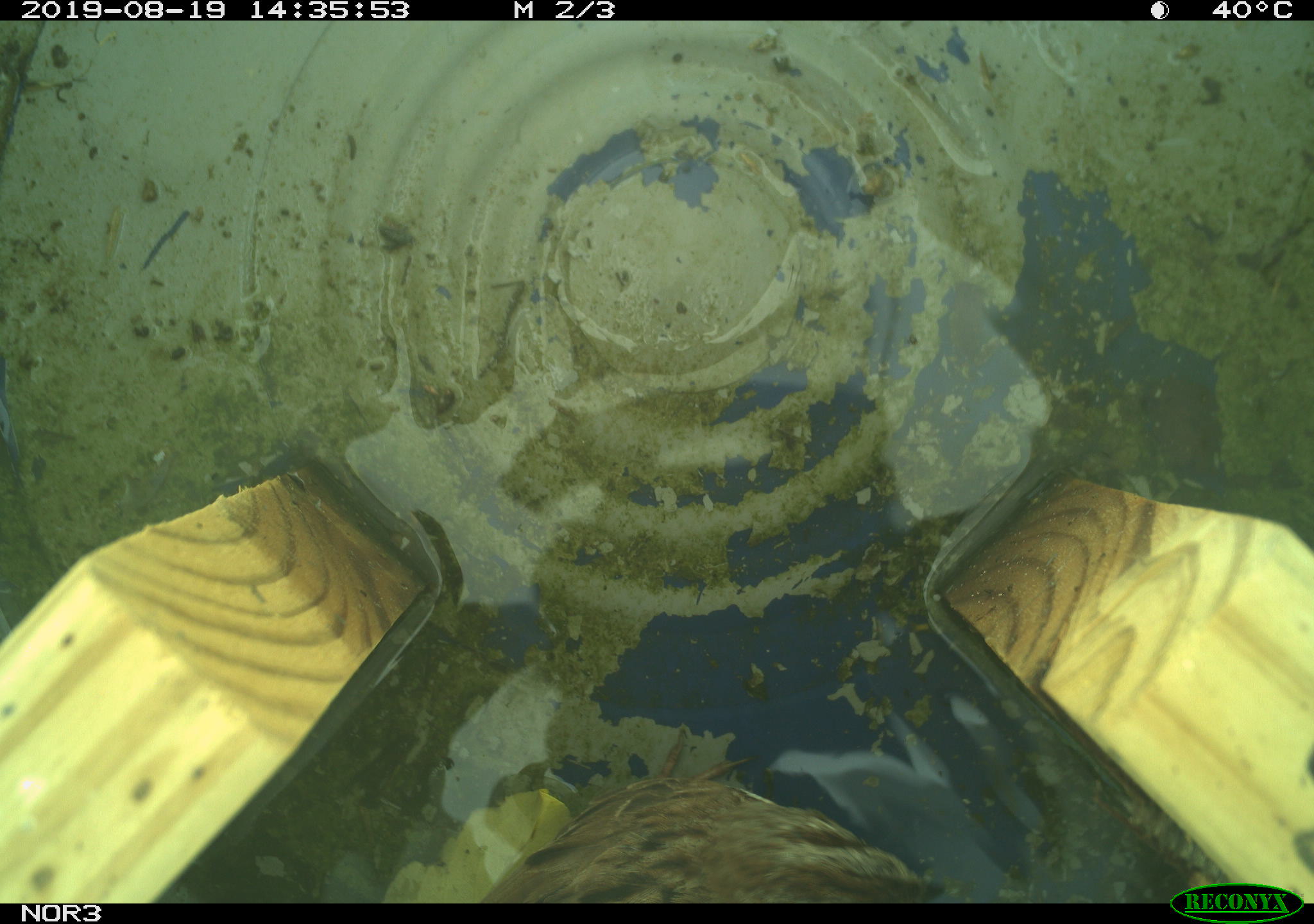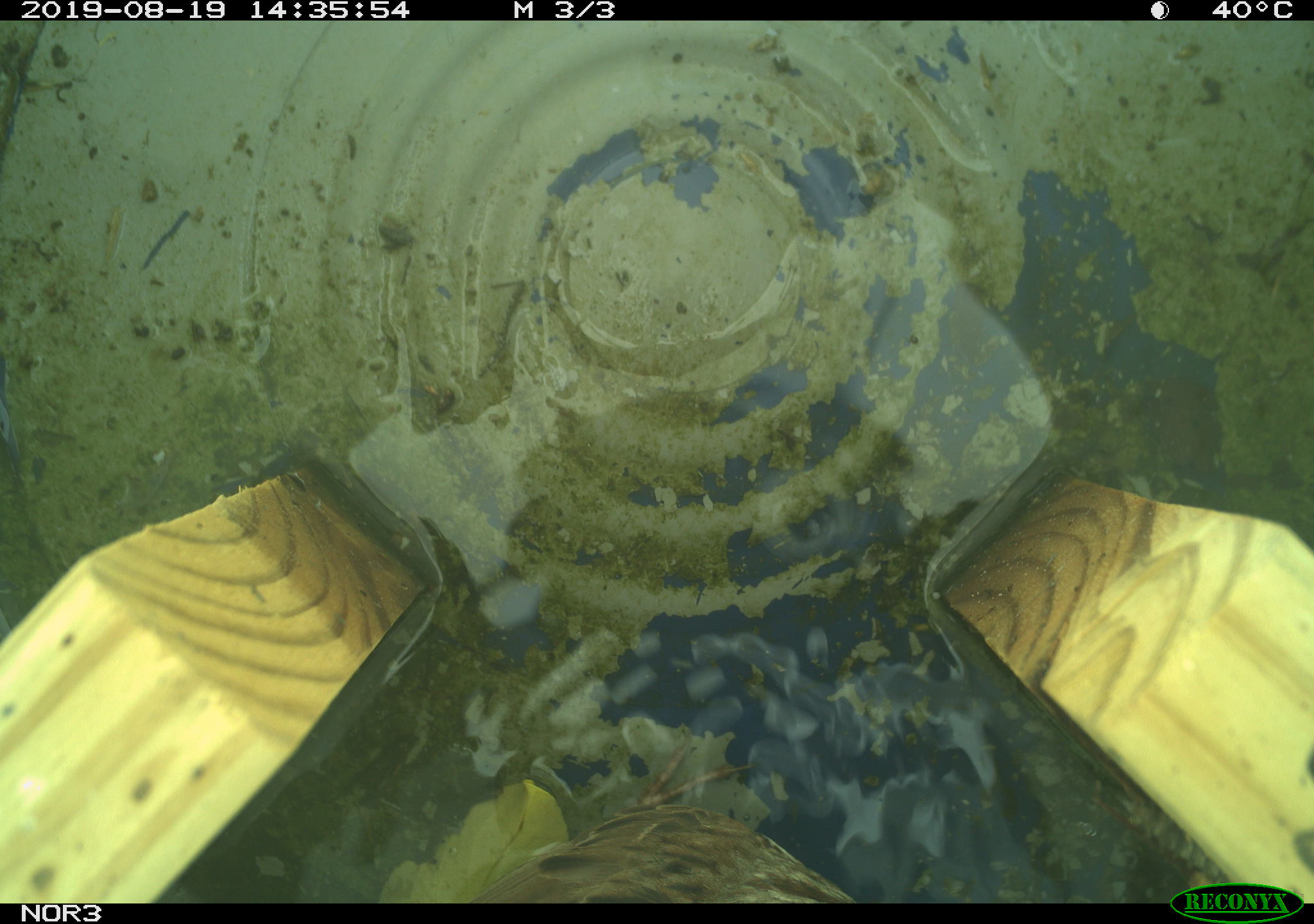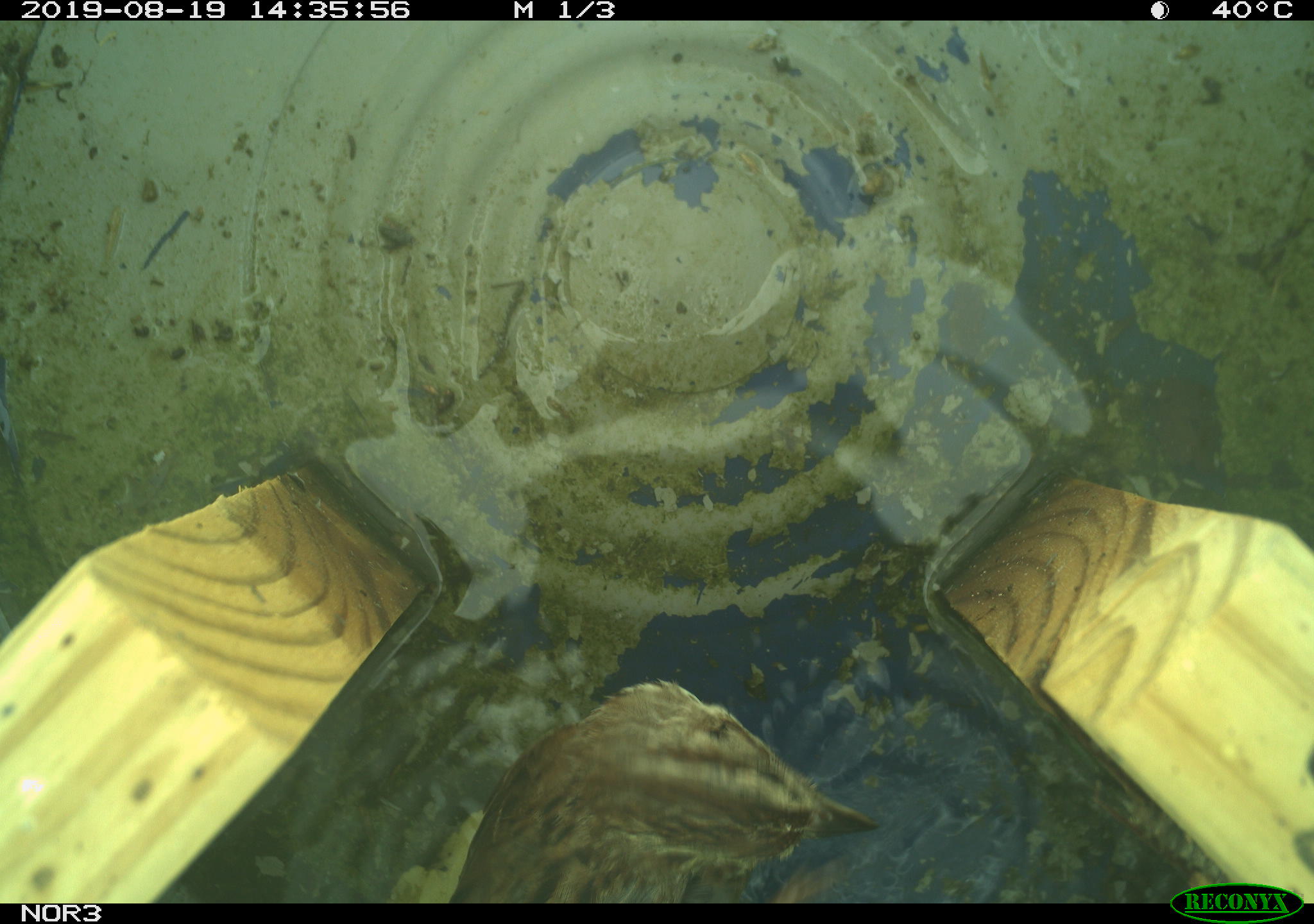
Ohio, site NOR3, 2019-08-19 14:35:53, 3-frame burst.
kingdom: Animalia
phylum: Chordata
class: Aves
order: Passeriformes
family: Passerellidae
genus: Melospiza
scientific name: Melospiza melodia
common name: song sparrow